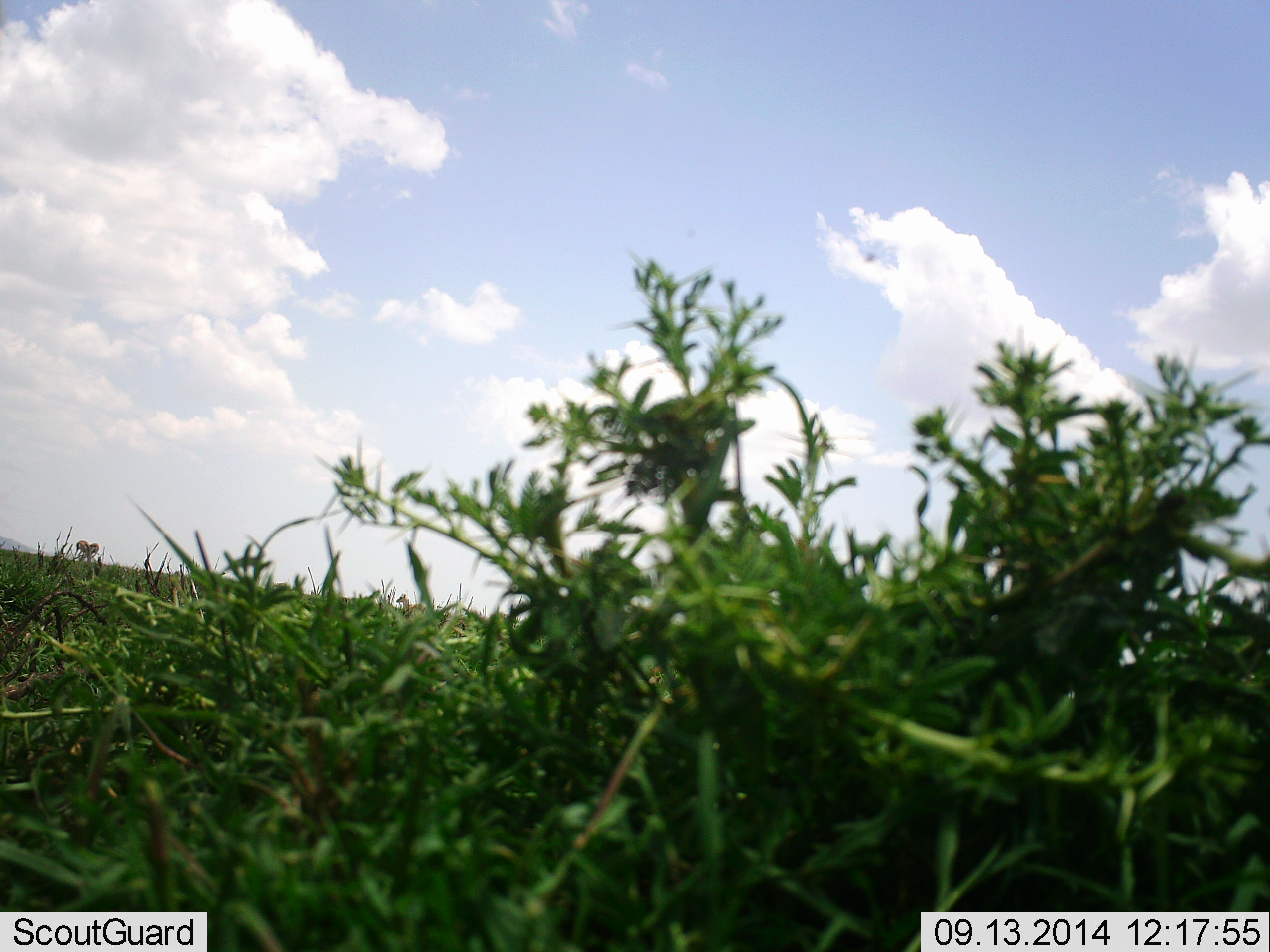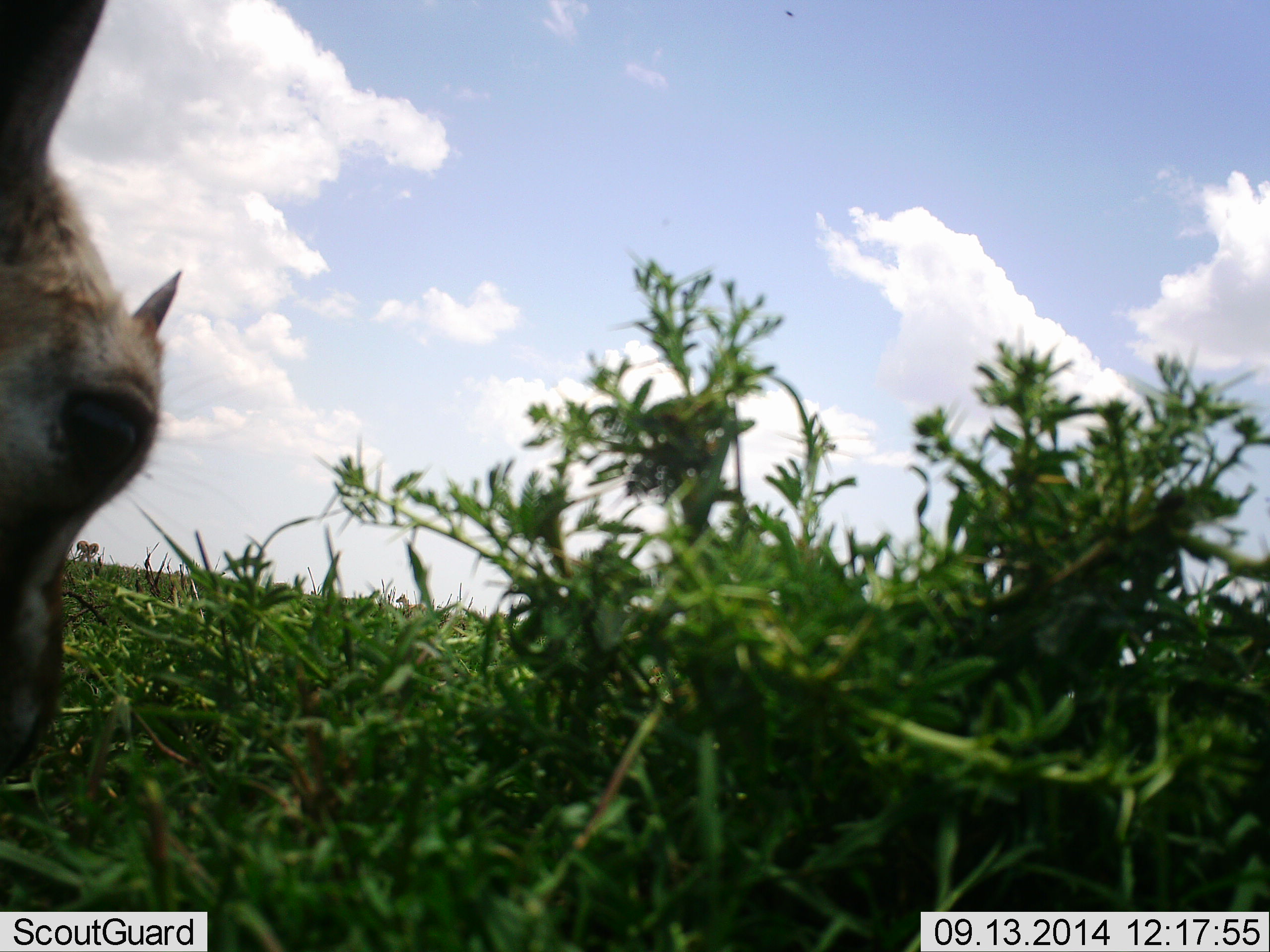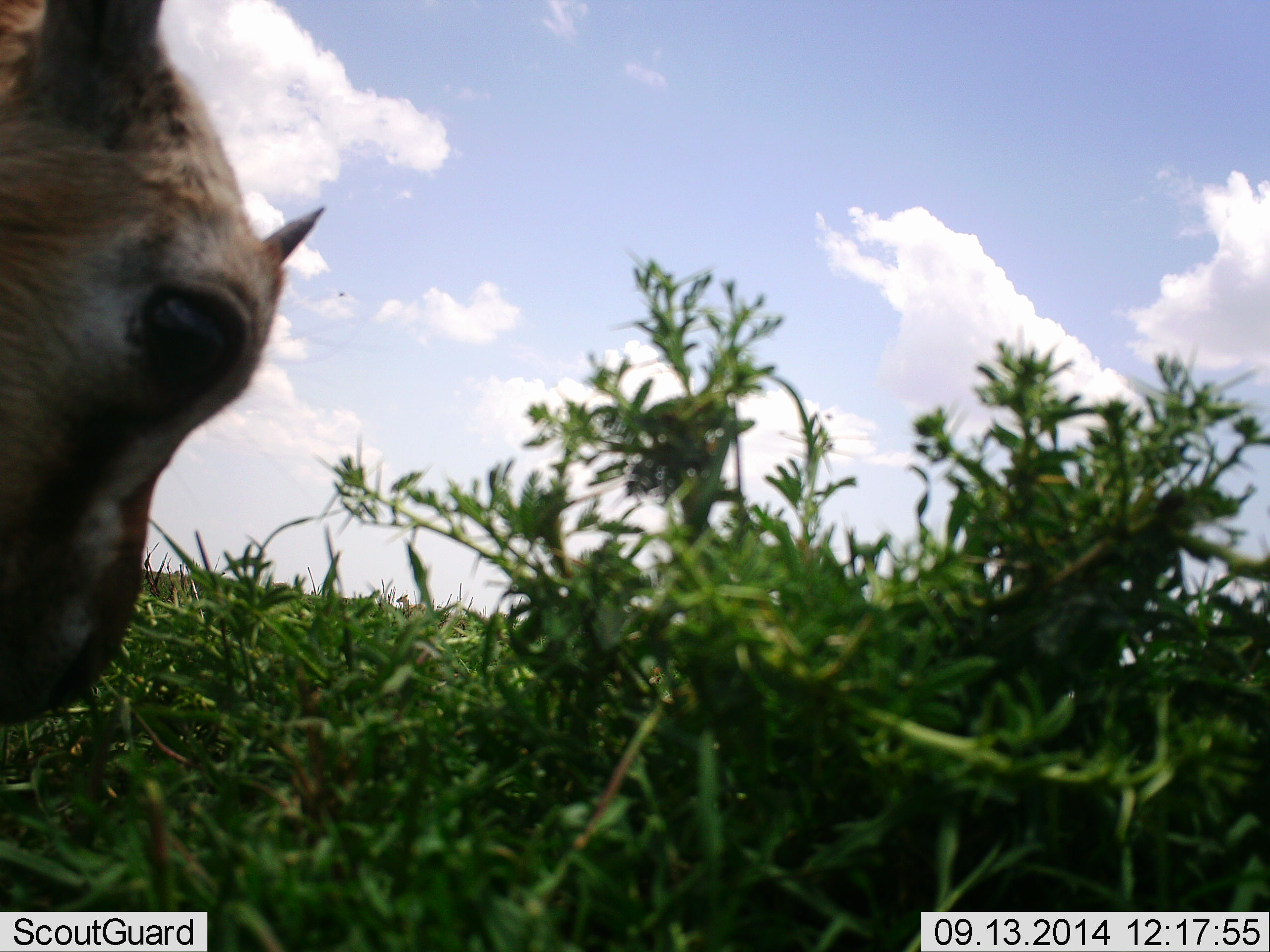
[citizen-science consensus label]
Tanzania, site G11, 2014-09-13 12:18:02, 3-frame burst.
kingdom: Animalia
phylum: Chordata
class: Mammalia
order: Artiodactyla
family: Bovidae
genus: Eudorcas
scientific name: Eudorcas thomsonii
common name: thomson's gazelle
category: gazellethomsons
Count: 1.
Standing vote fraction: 50%.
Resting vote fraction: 0%.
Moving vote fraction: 30%.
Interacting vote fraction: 0%.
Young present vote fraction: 40%.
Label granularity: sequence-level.